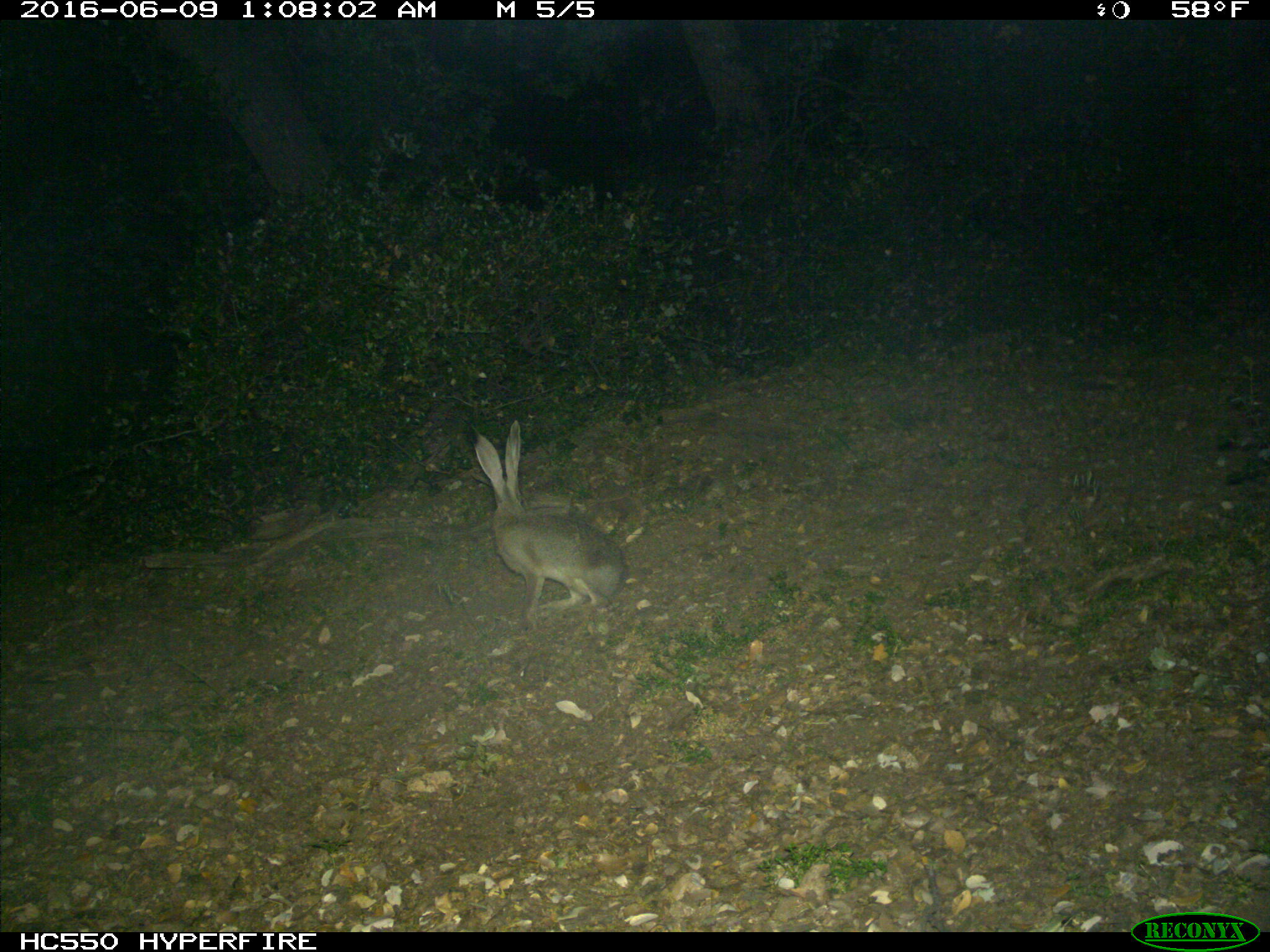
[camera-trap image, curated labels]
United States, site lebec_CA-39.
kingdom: Animalia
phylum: Chordata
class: Mammalia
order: Lagomorpha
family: Leporidae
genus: Lepus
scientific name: Lepus californicus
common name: black-tailed jackrabbit